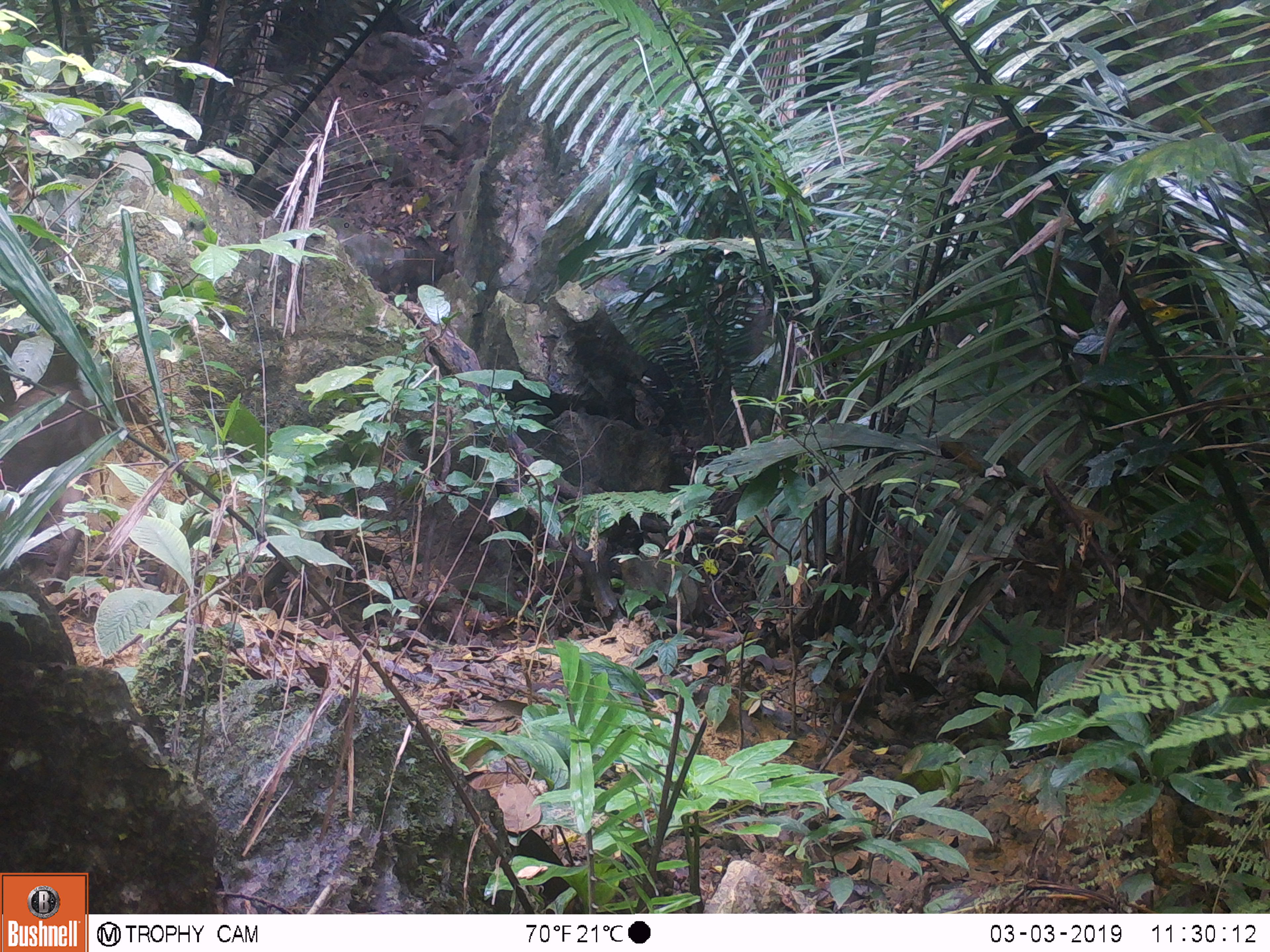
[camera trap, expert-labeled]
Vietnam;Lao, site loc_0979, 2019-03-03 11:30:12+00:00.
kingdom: Animalia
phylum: Chordata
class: Mammalia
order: Artiodactyla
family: Suidae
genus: Sus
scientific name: Sus scrofa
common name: eurasian wild pig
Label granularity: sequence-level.